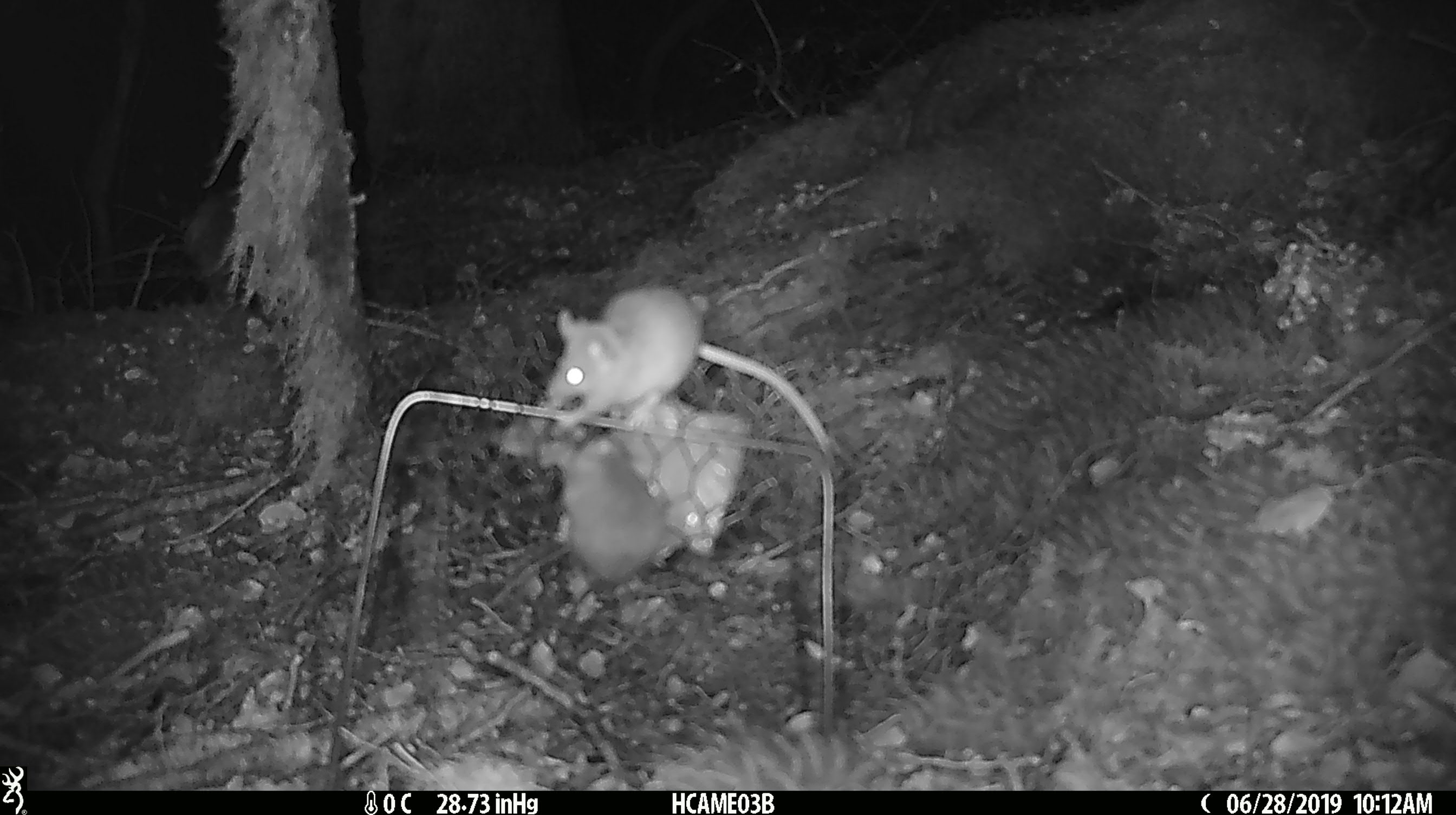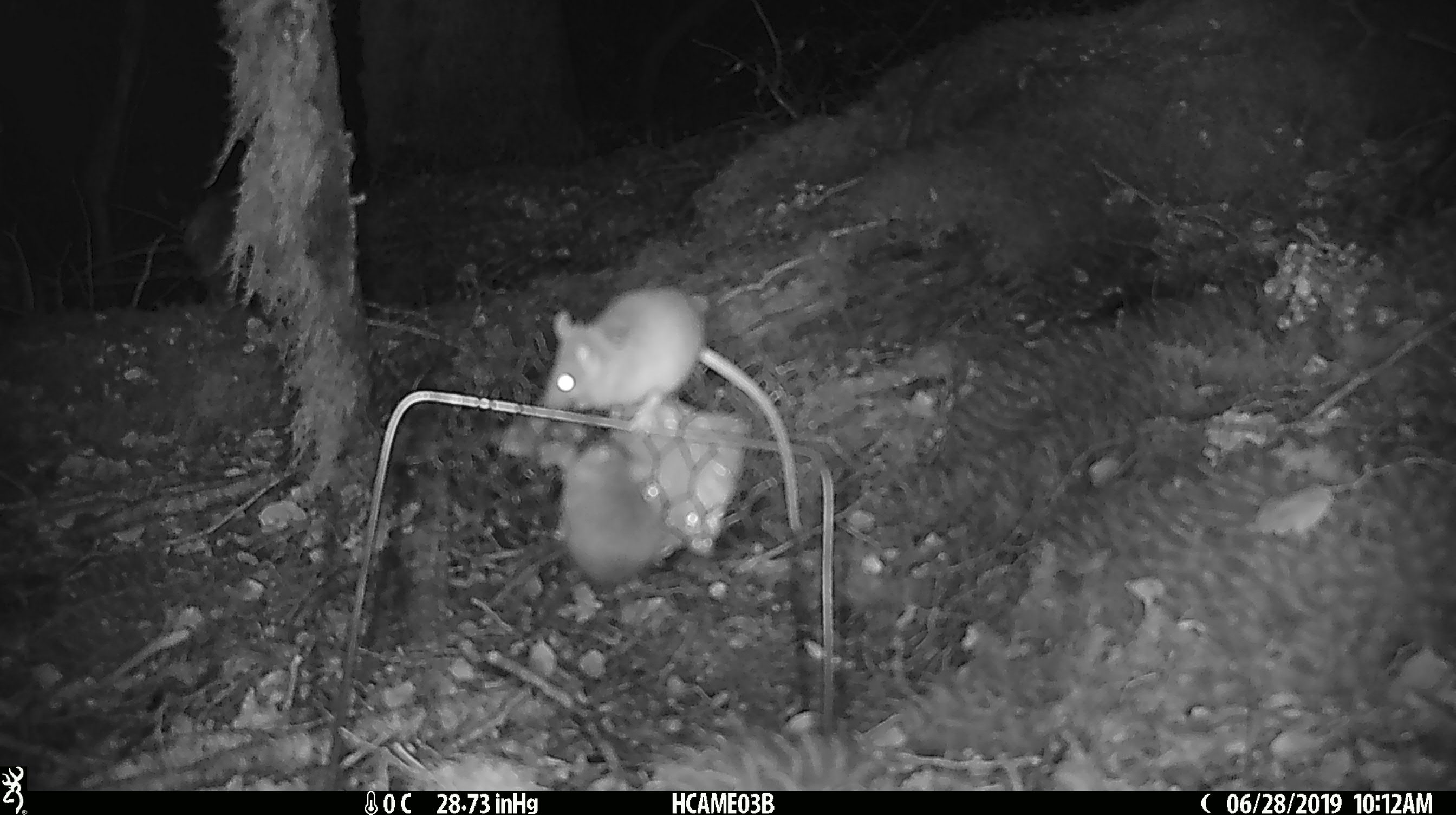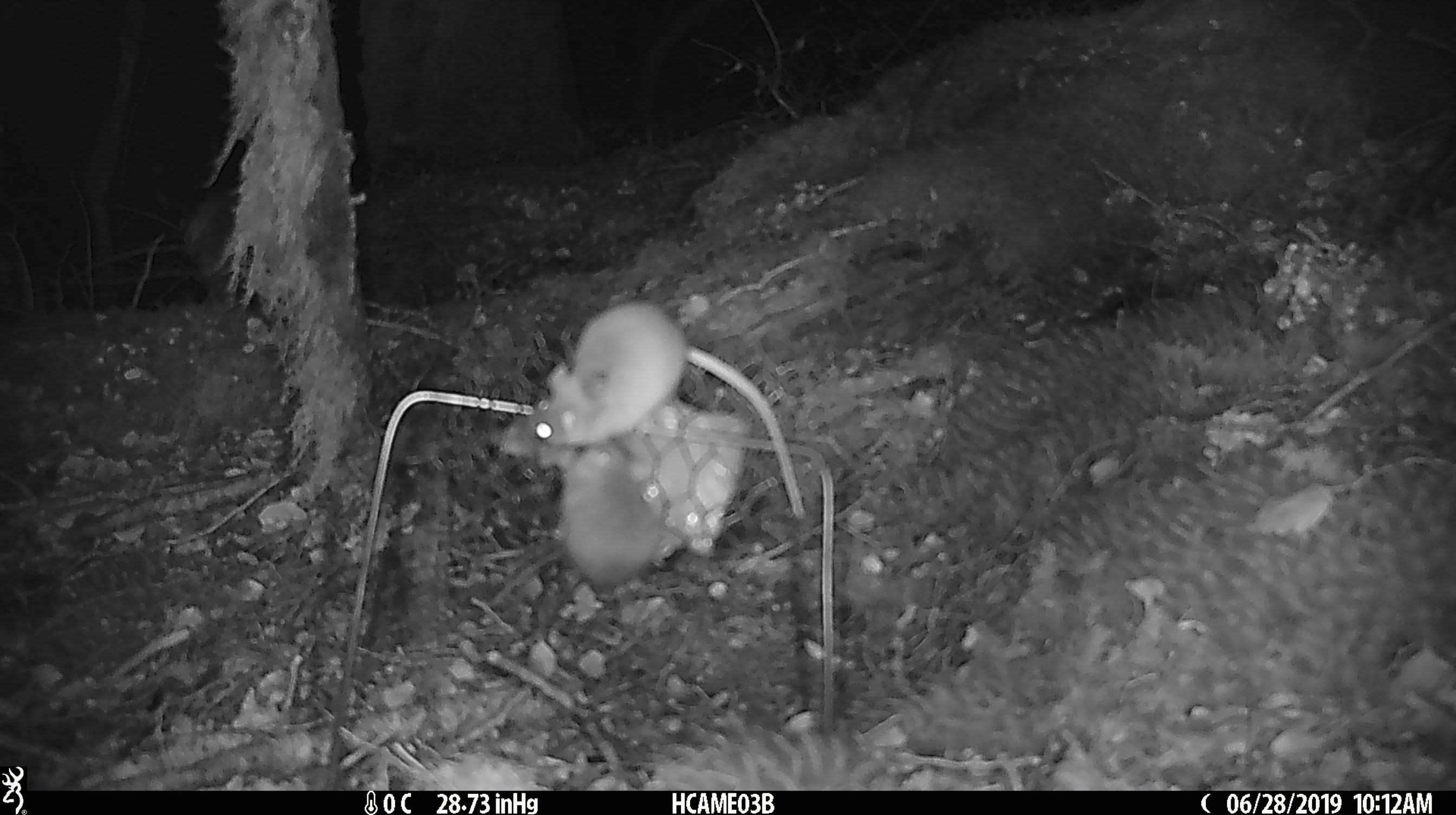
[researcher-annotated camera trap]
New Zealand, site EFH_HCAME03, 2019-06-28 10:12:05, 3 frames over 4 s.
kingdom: Animalia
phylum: Chordata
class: Mammalia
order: Rodentia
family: Muridae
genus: Mus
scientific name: Mus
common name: mouse